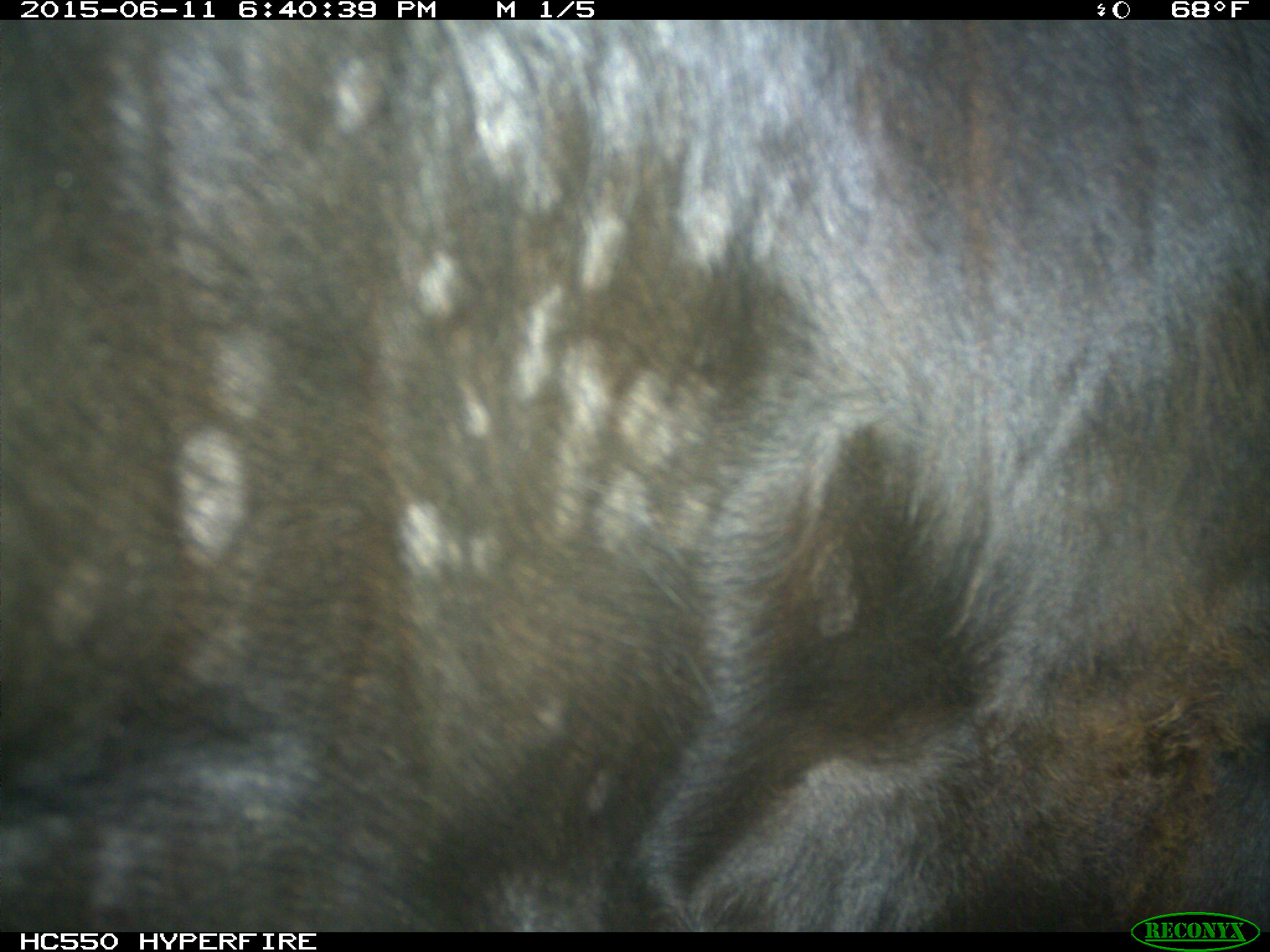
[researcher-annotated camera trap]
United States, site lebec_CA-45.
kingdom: Animalia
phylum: Chordata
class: Mammalia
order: Artiodactyla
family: Bovidae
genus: Bos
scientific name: Bos taurus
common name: domestic cow